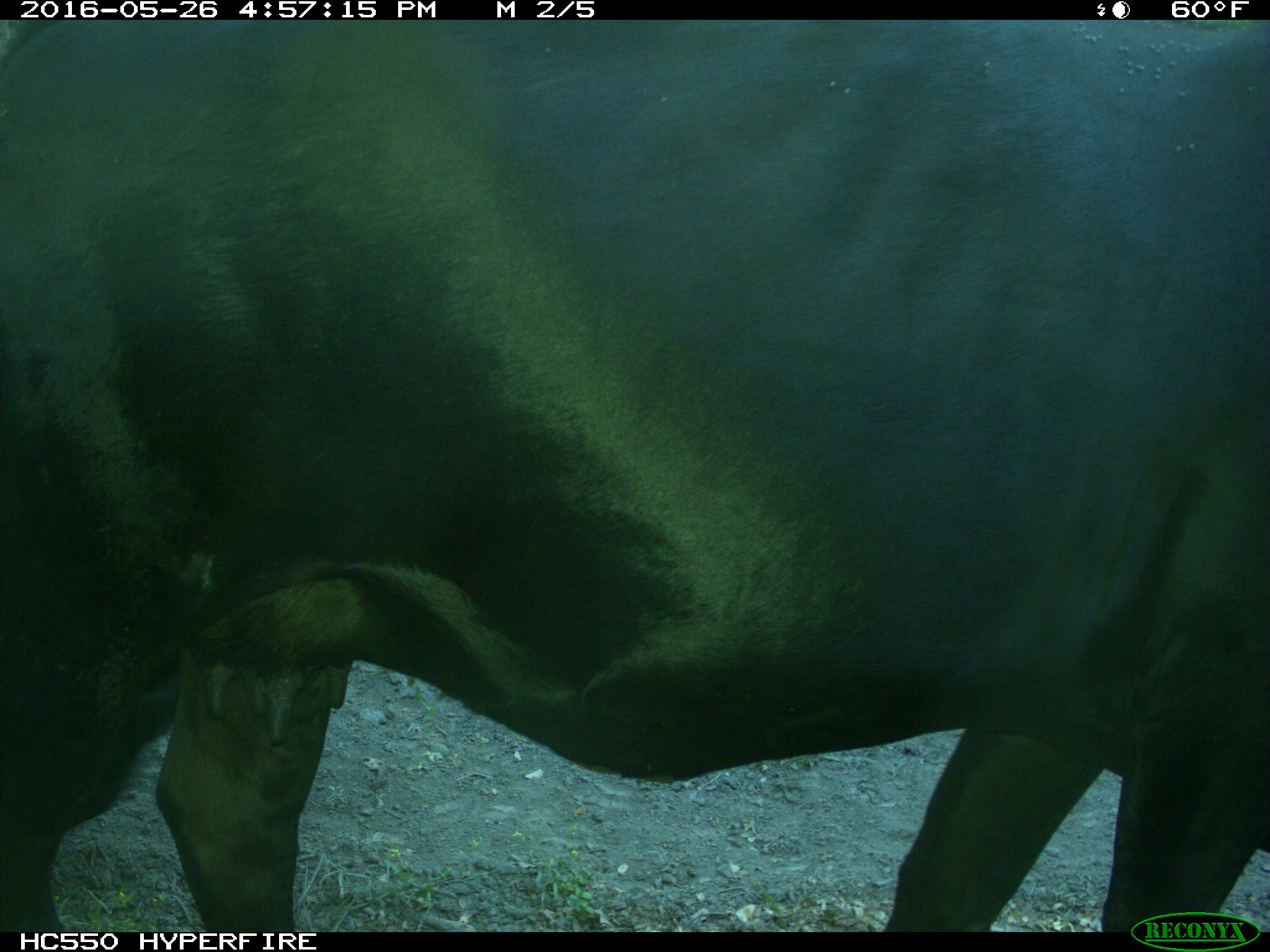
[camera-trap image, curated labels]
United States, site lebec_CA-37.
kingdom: Animalia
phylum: Chordata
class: Mammalia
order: Artiodactyla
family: Bovidae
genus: Bos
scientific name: Bos taurus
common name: domestic cow